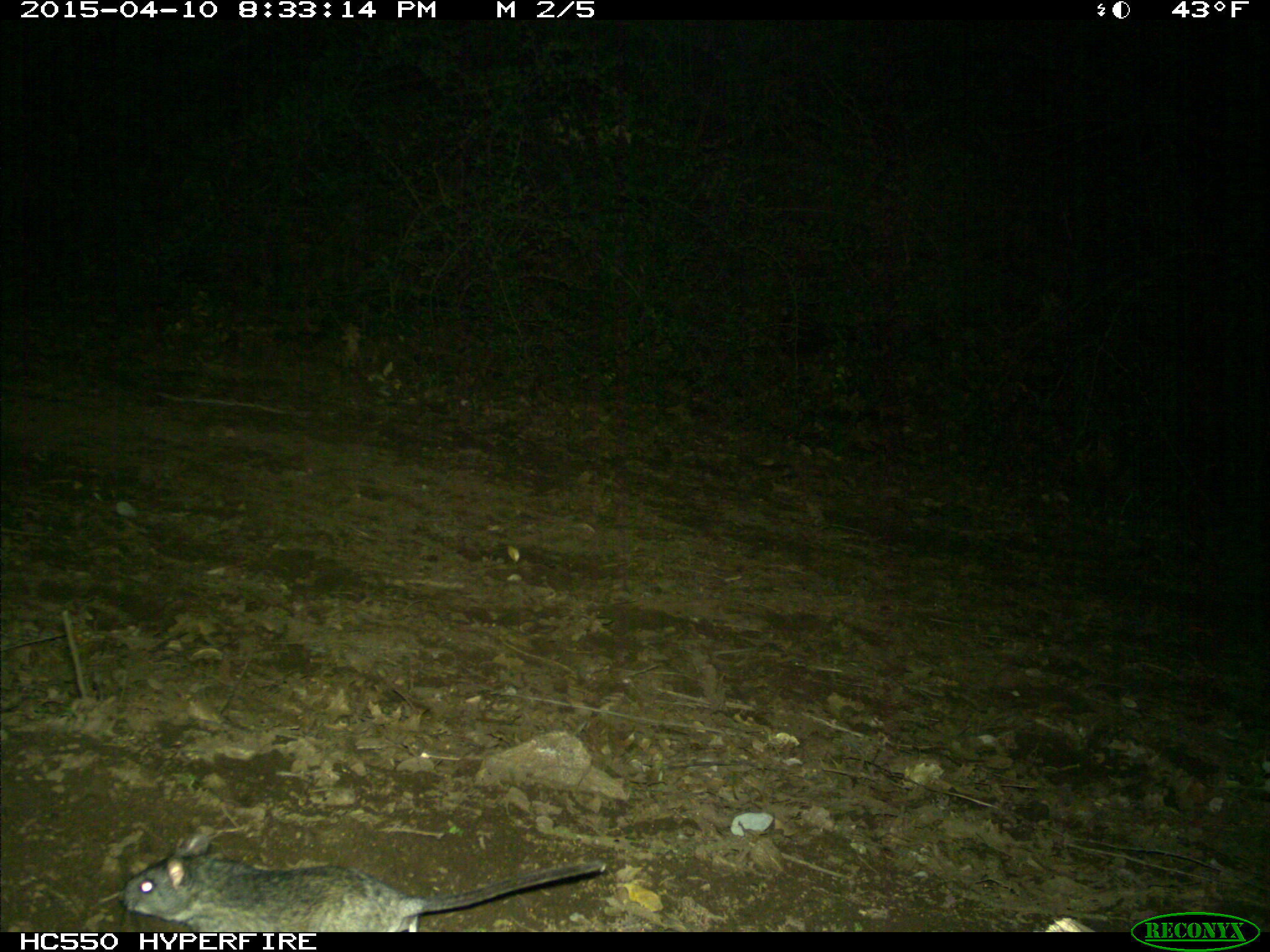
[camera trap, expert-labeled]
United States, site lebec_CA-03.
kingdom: Animalia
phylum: Chordata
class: Mammalia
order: Rodentia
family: Cricetidae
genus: Neotoma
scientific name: Neotoma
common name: pack rat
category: unidentified pack rat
Unidentified pack rat (pack rat) (Neotoma).